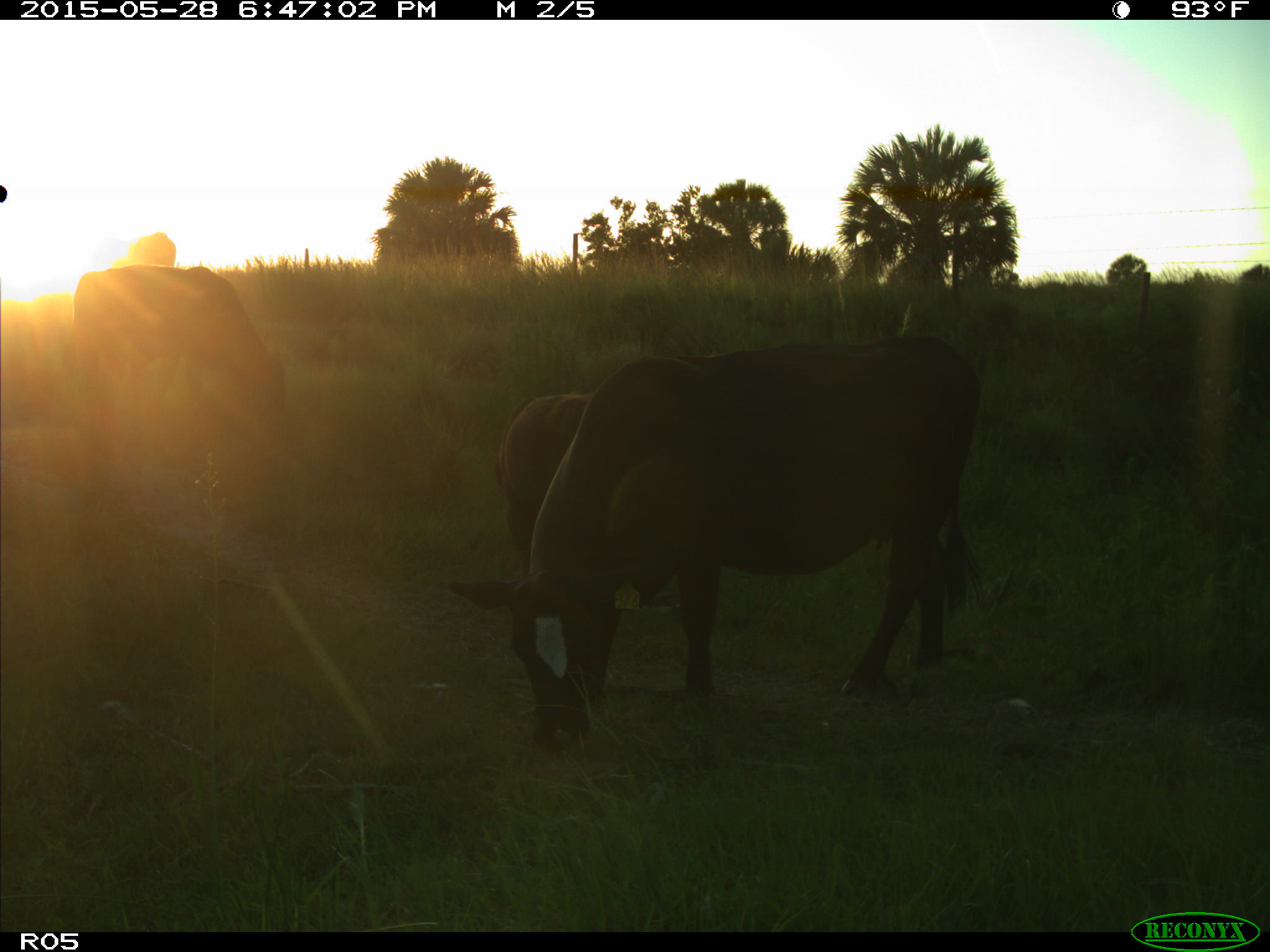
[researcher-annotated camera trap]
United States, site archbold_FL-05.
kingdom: Animalia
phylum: Chordata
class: Mammalia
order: Artiodactyla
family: Bovidae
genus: Bos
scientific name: Bos taurus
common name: domestic cow